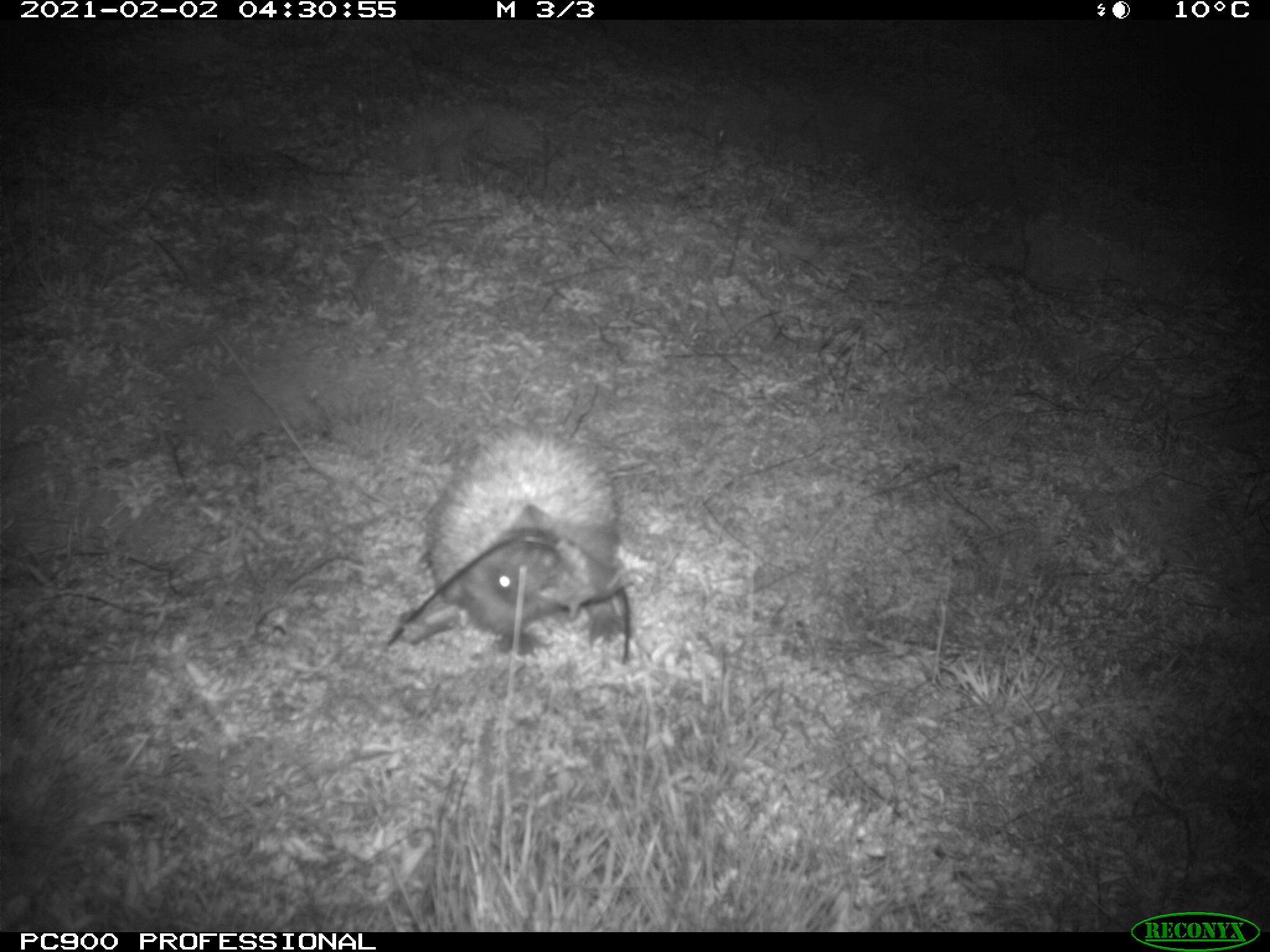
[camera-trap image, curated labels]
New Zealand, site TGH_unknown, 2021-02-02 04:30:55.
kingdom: Animalia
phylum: Chordata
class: Mammalia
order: Eulipotyphla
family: Erinaceidae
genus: Erinaceus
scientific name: Erinaceus europaeus europaeus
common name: european hedgehog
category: hedgehog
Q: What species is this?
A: Hedgehog (european hedgehog) (Erinaceus europaeus europaeus).